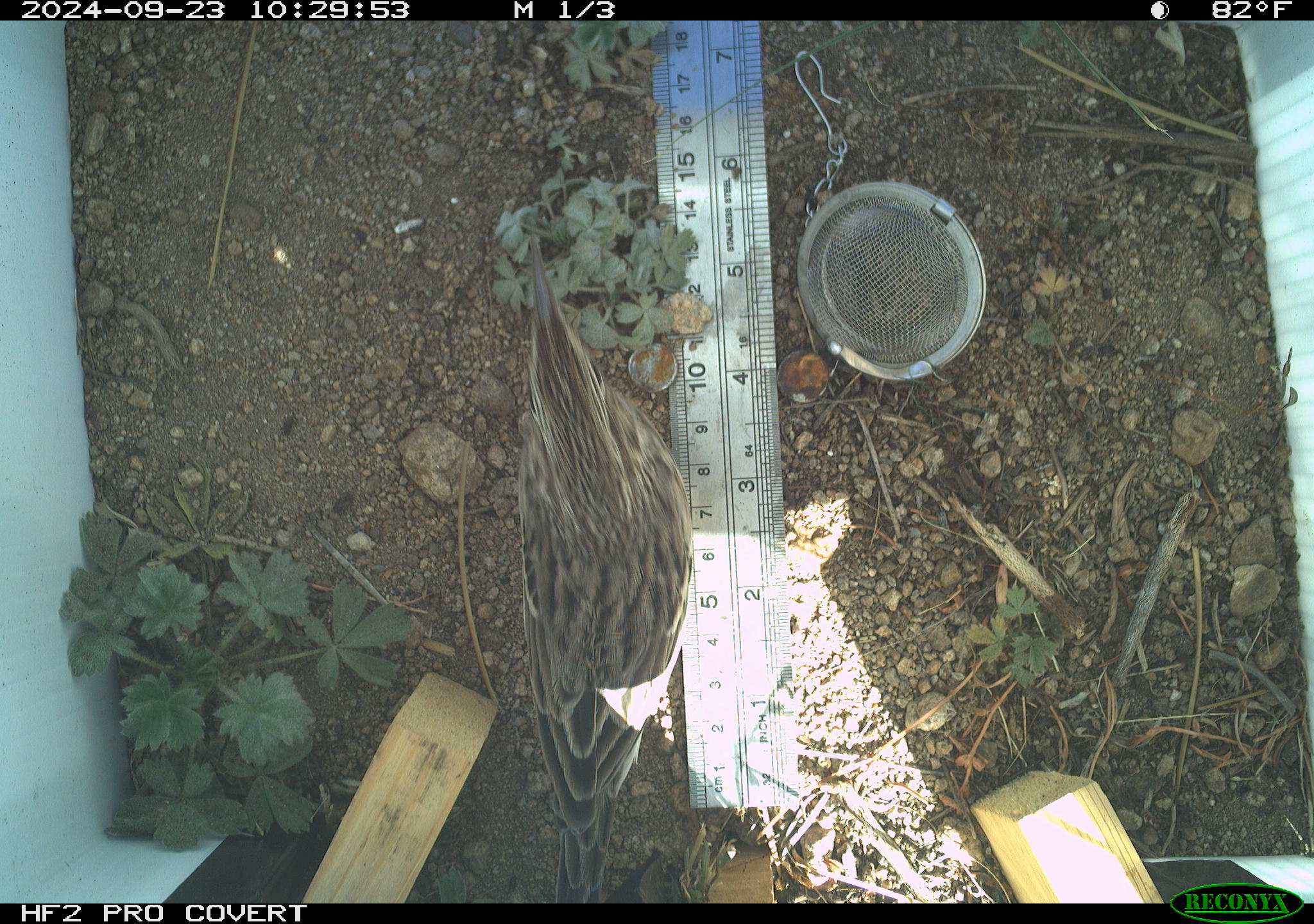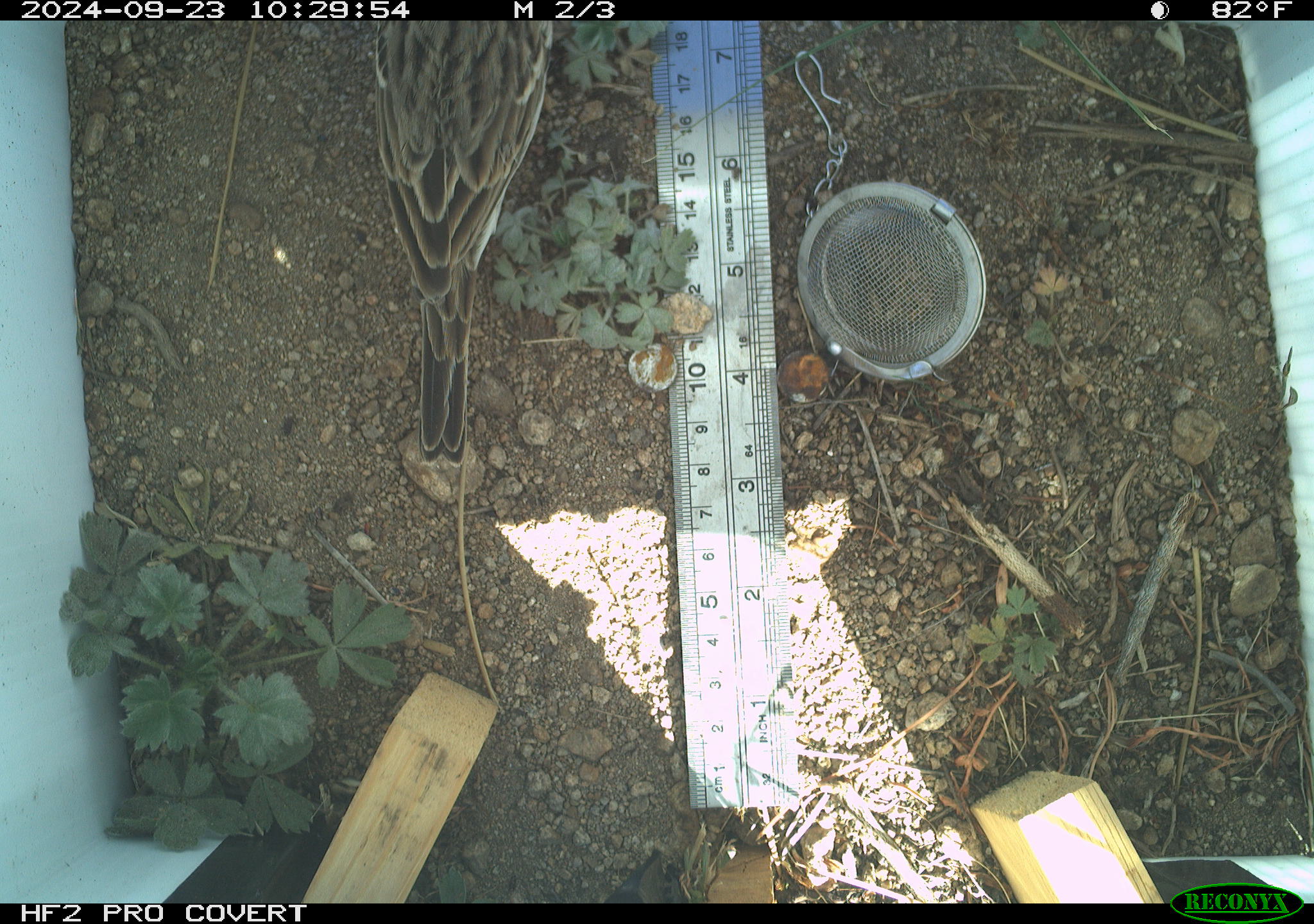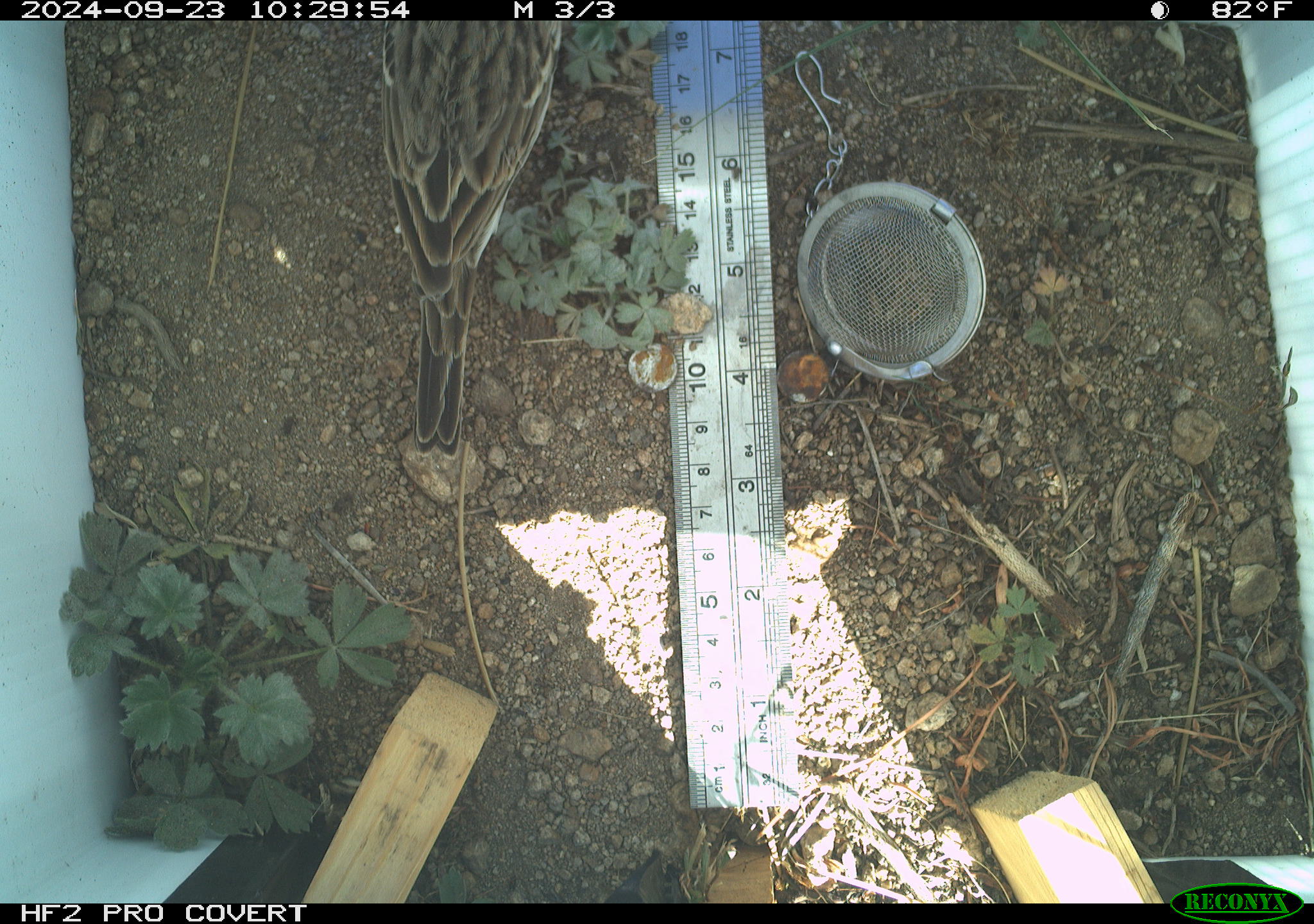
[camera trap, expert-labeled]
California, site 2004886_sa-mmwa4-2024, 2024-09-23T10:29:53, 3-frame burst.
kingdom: Animalia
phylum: Chordata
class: Aves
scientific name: Aves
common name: bird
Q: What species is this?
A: Bird (Aves).